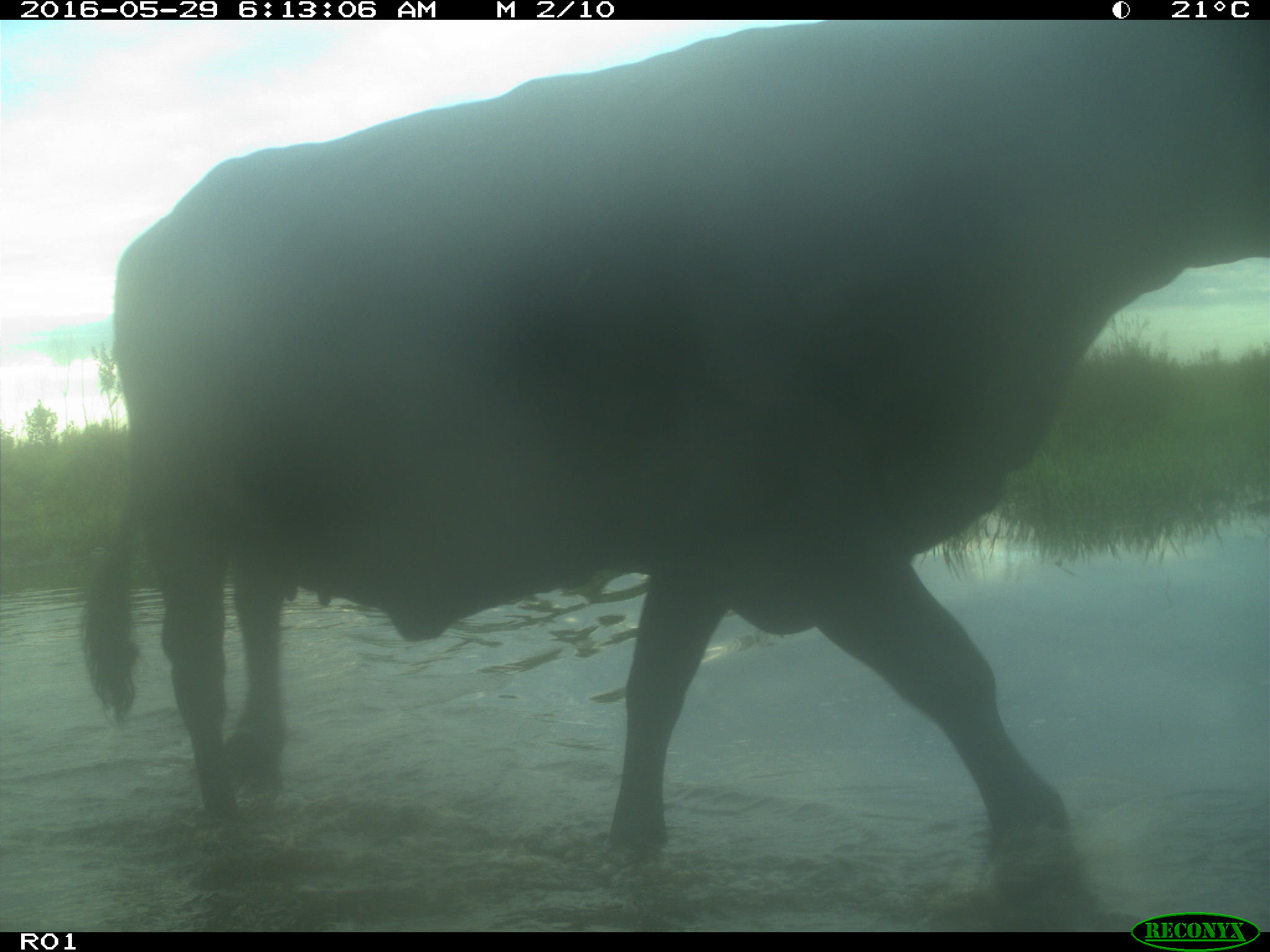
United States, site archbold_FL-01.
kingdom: Animalia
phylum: Chordata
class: Mammalia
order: Artiodactyla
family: Bovidae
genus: Bos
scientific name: Bos taurus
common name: domestic cow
Bos taurus (domestic cow).